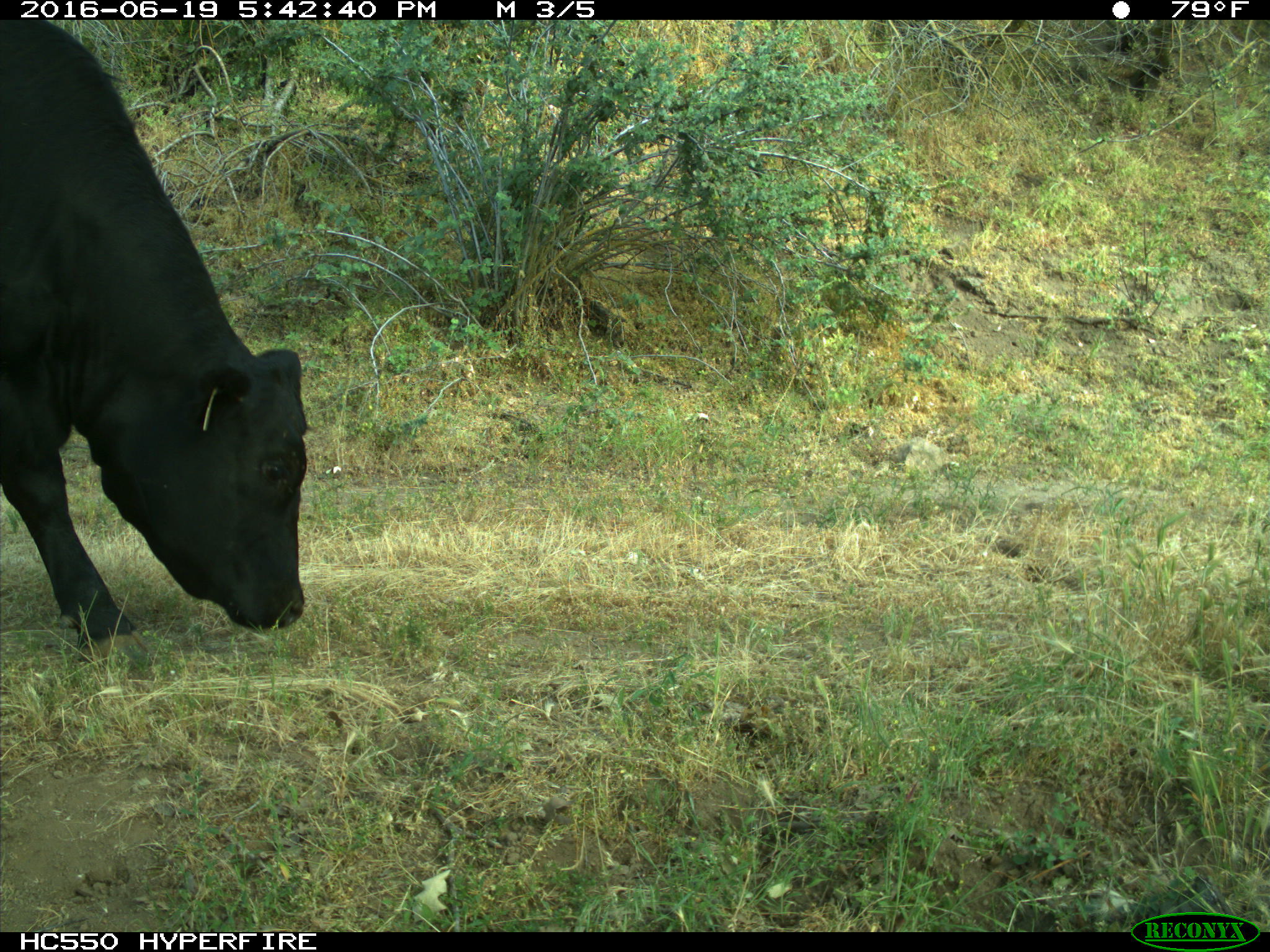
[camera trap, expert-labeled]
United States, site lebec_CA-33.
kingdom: Animalia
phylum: Chordata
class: Mammalia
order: Artiodactyla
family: Bovidae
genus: Bos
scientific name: Bos taurus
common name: domestic cow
Bos taurus (domestic cow).